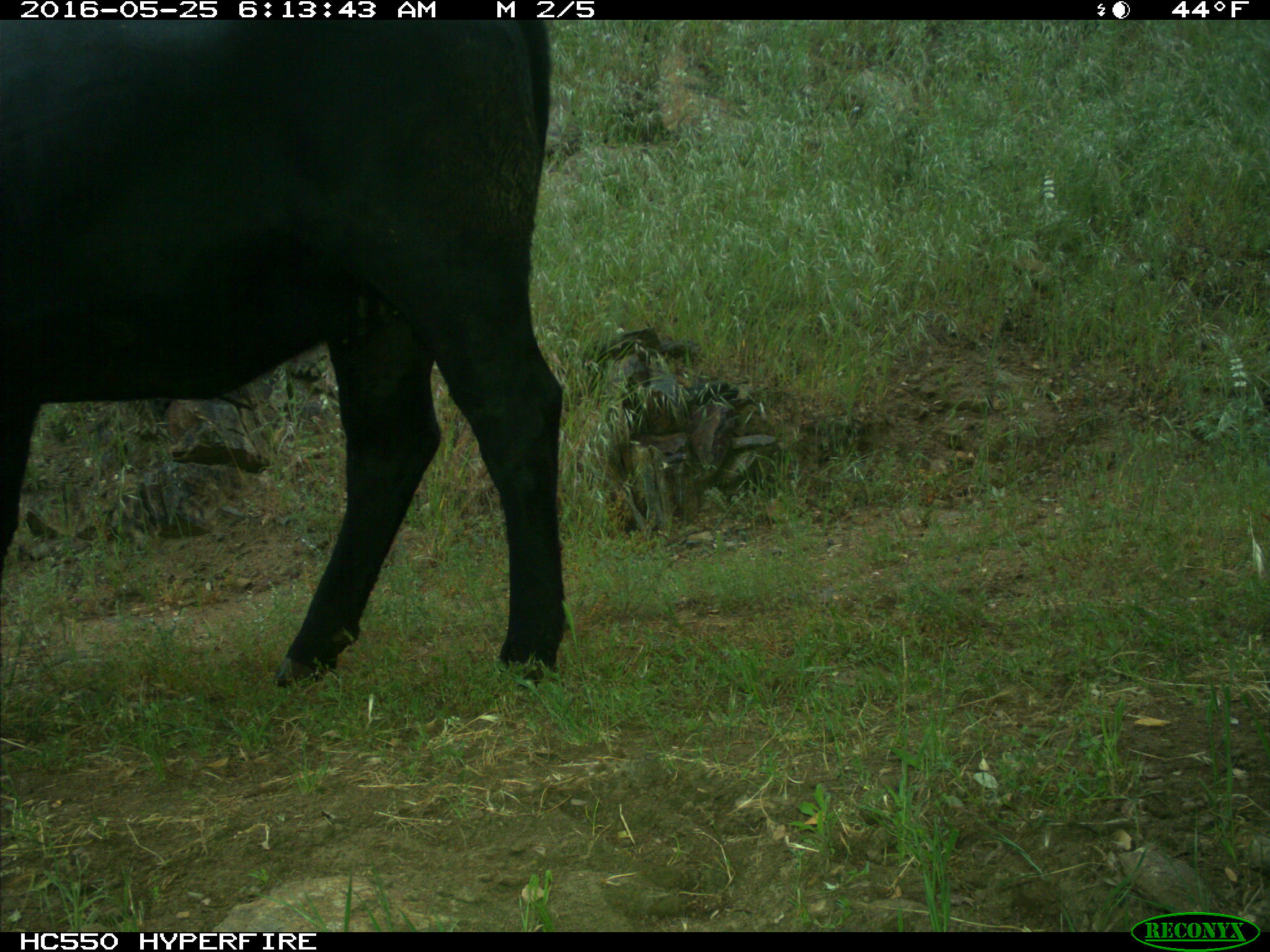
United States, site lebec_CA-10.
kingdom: Animalia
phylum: Chordata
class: Mammalia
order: Artiodactyla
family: Bovidae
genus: Bos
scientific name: Bos taurus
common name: domestic cow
Bos taurus (domestic cow).